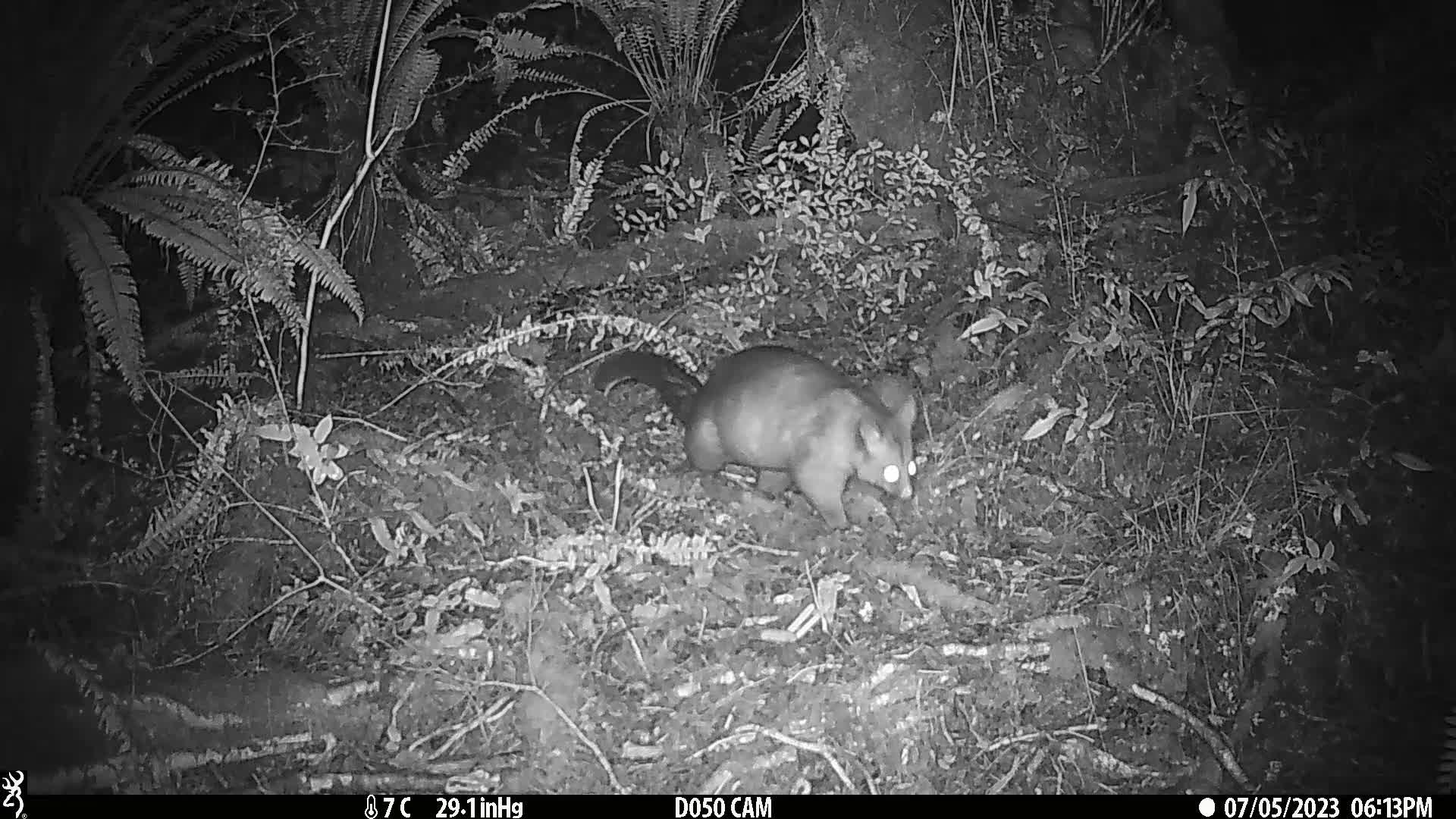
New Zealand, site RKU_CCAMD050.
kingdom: Animalia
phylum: Chordata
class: Mammalia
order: Diprotodontia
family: Phalangeridae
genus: Trichosurus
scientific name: Trichosurus vulpecula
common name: common brushtail possum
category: possum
Possum (common brushtail possum) (Trichosurus vulpecula).